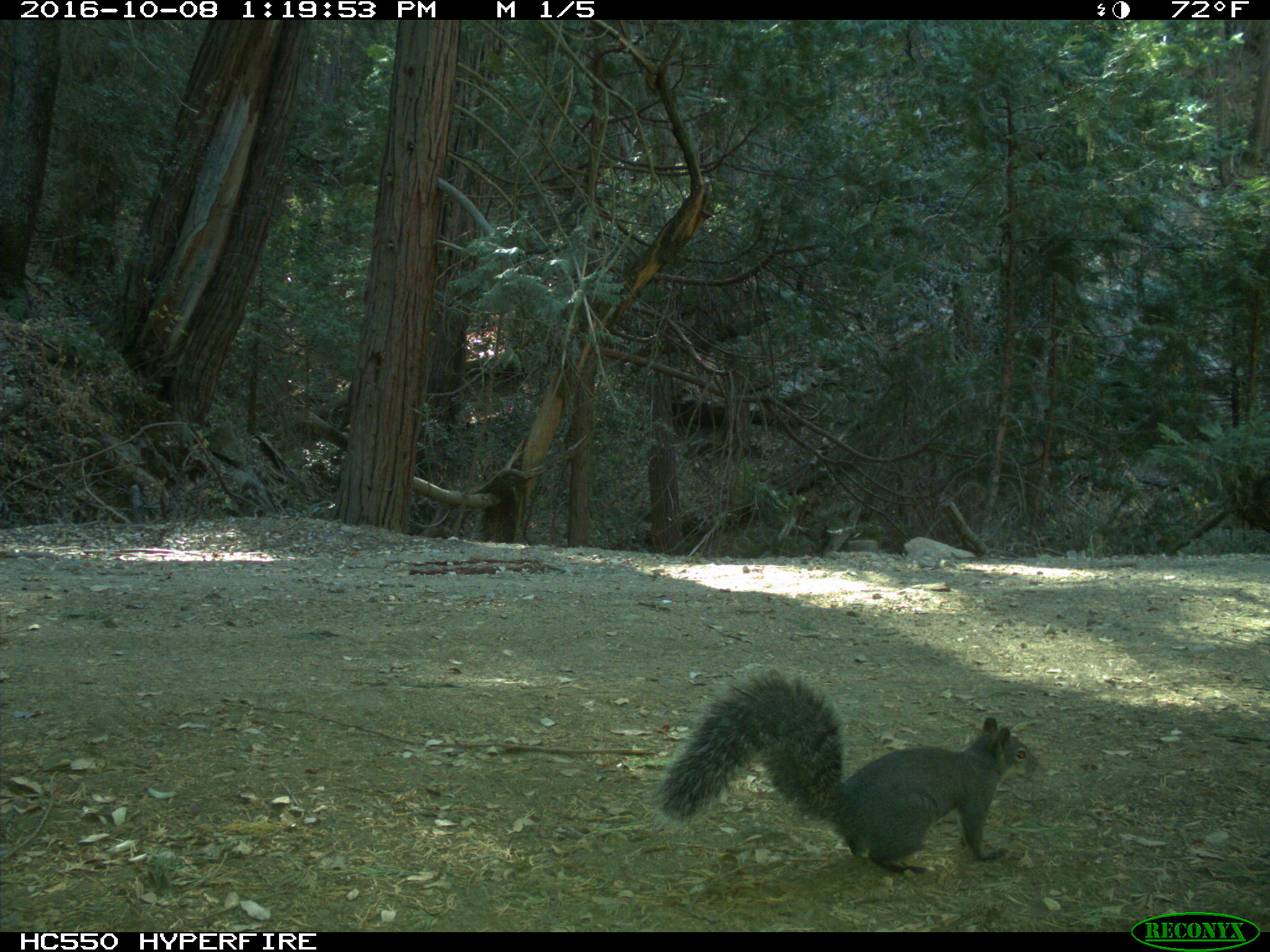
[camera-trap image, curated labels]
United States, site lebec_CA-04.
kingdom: Animalia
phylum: Chordata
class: Mammalia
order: Rodentia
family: Sciuridae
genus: Sciurus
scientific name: Sciurus carolinensis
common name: eastern gray squirrel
Sciurus carolinensis (eastern gray squirrel).